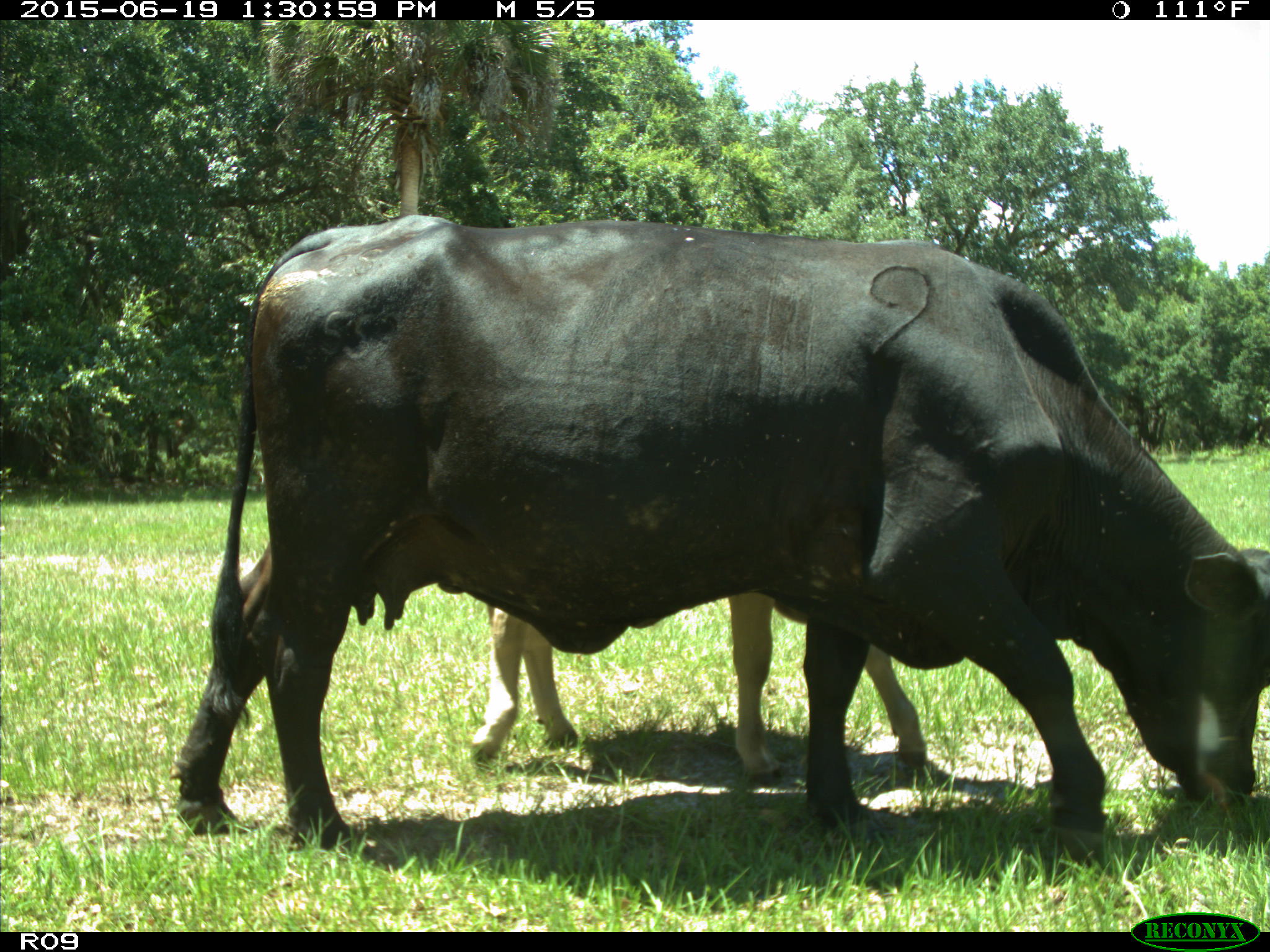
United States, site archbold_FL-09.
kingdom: Animalia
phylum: Chordata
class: Mammalia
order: Artiodactyla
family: Bovidae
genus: Bos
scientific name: Bos taurus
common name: domestic cow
Bos taurus (domestic cow).